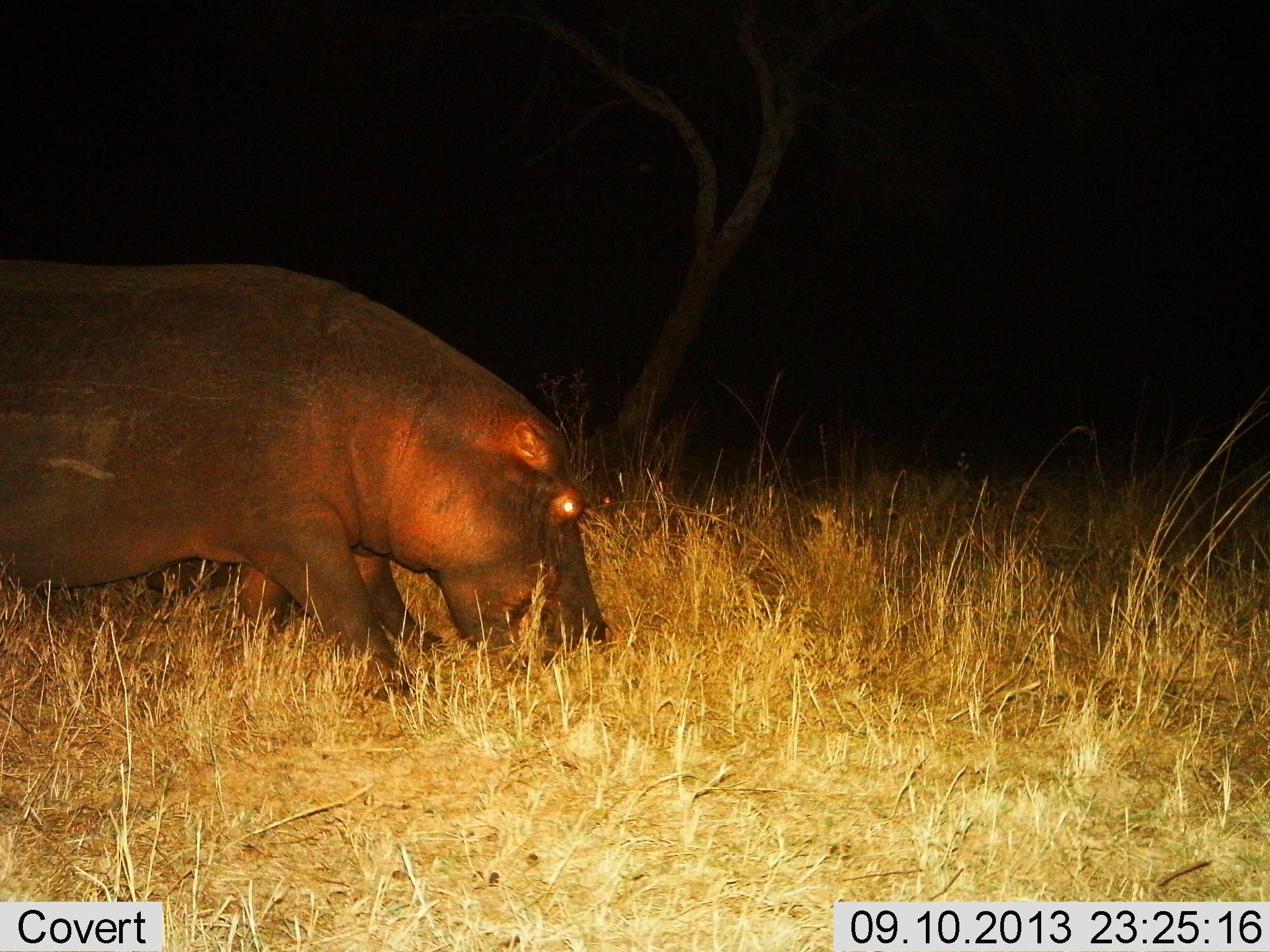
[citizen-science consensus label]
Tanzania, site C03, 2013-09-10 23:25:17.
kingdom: Animalia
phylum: Chordata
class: Mammalia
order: Artiodactyla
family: Hippopotamidae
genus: Hippopotamus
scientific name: Hippopotamus amphibius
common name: hippopotamus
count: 1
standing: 31%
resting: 3%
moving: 6%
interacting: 0%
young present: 6%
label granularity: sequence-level